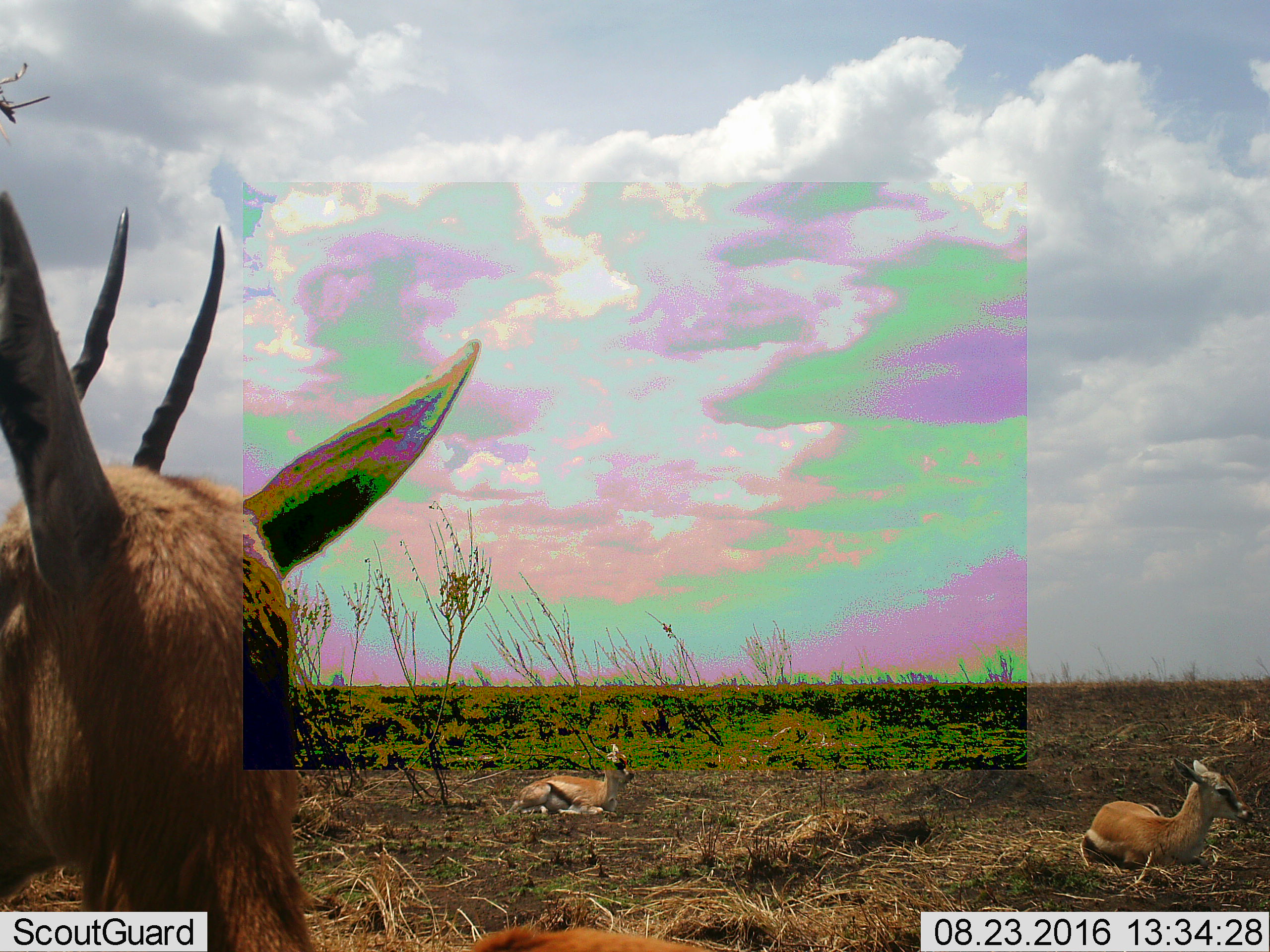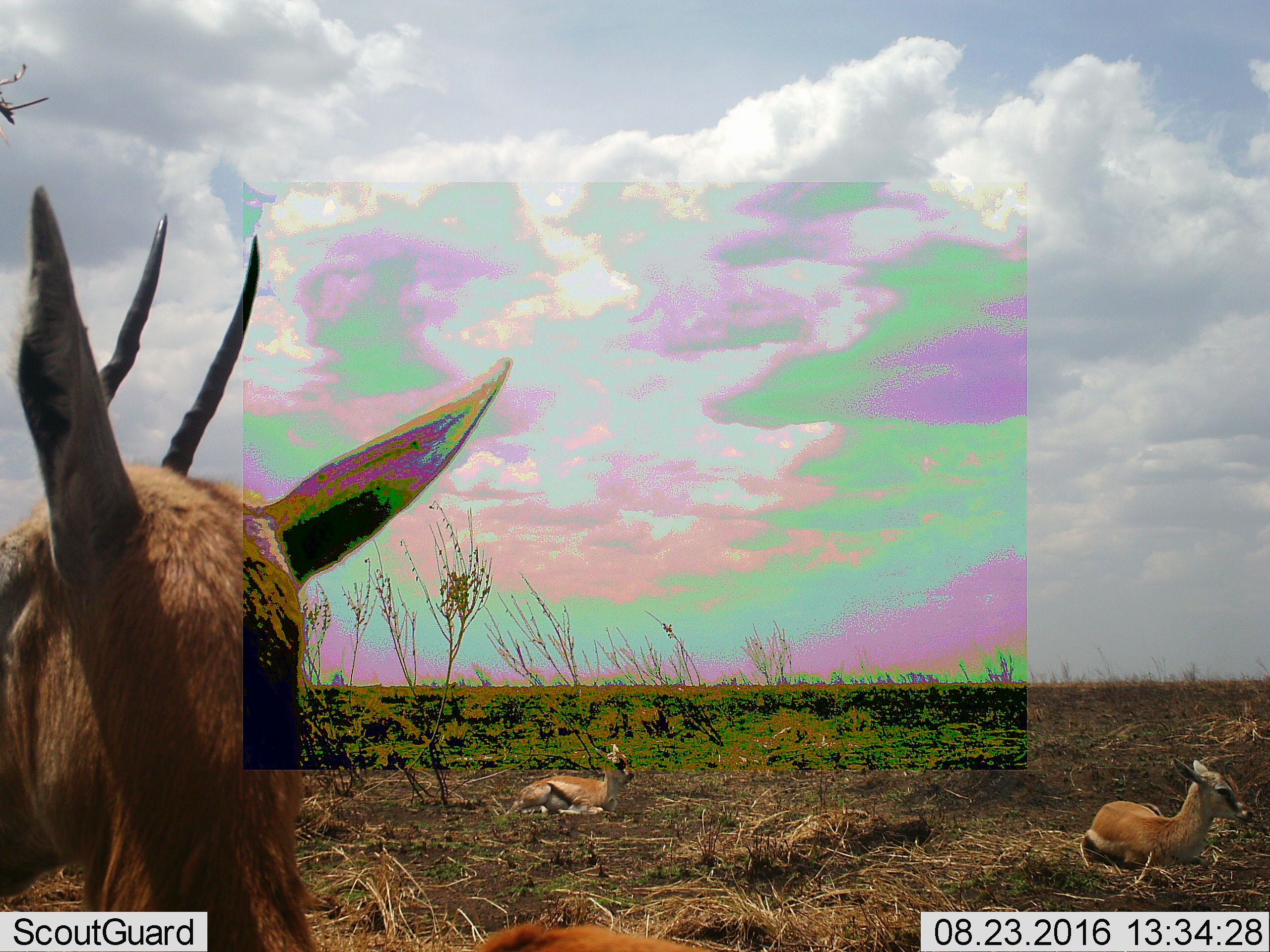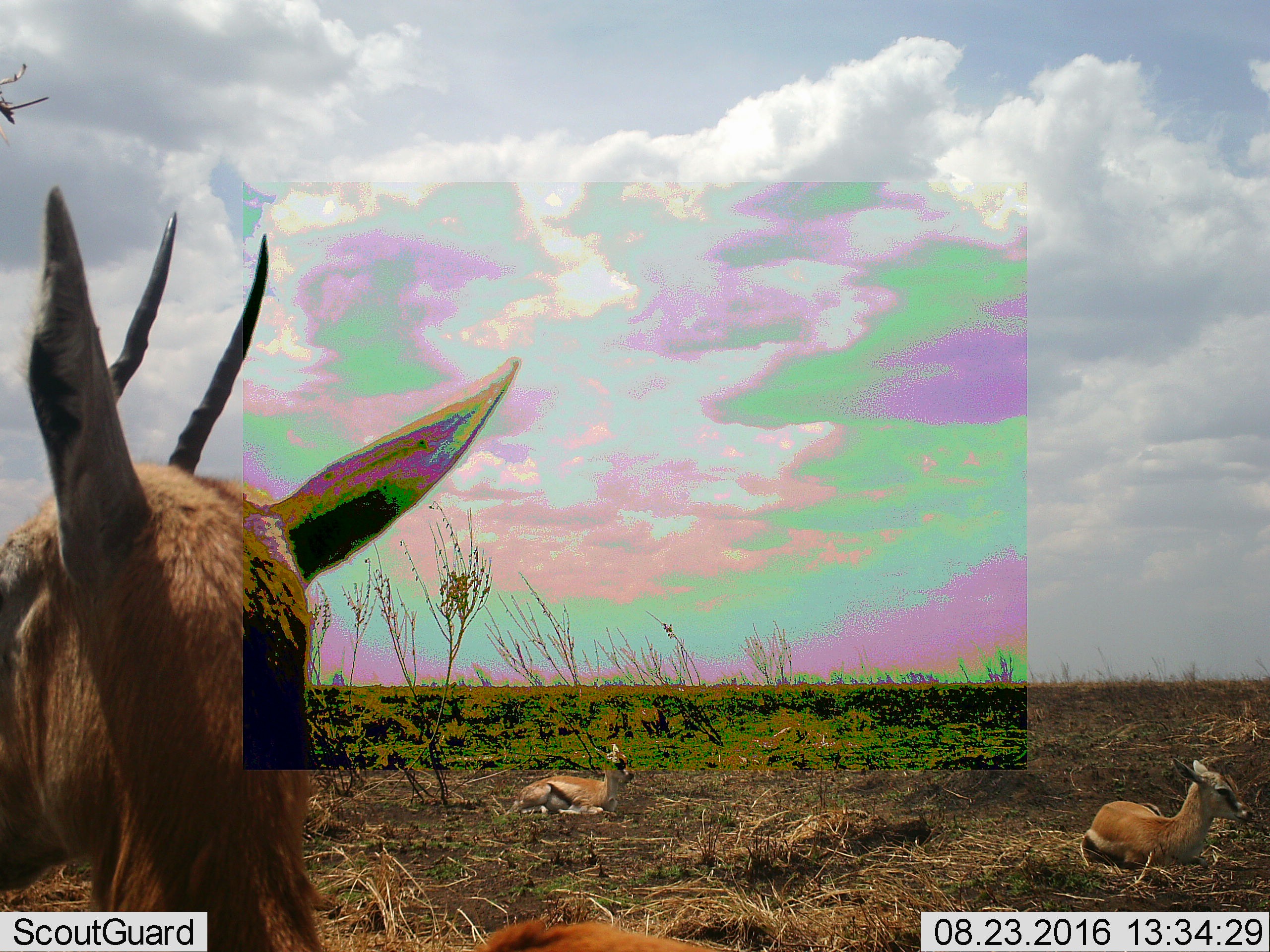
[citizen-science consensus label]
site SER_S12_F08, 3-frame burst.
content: unidentified animal